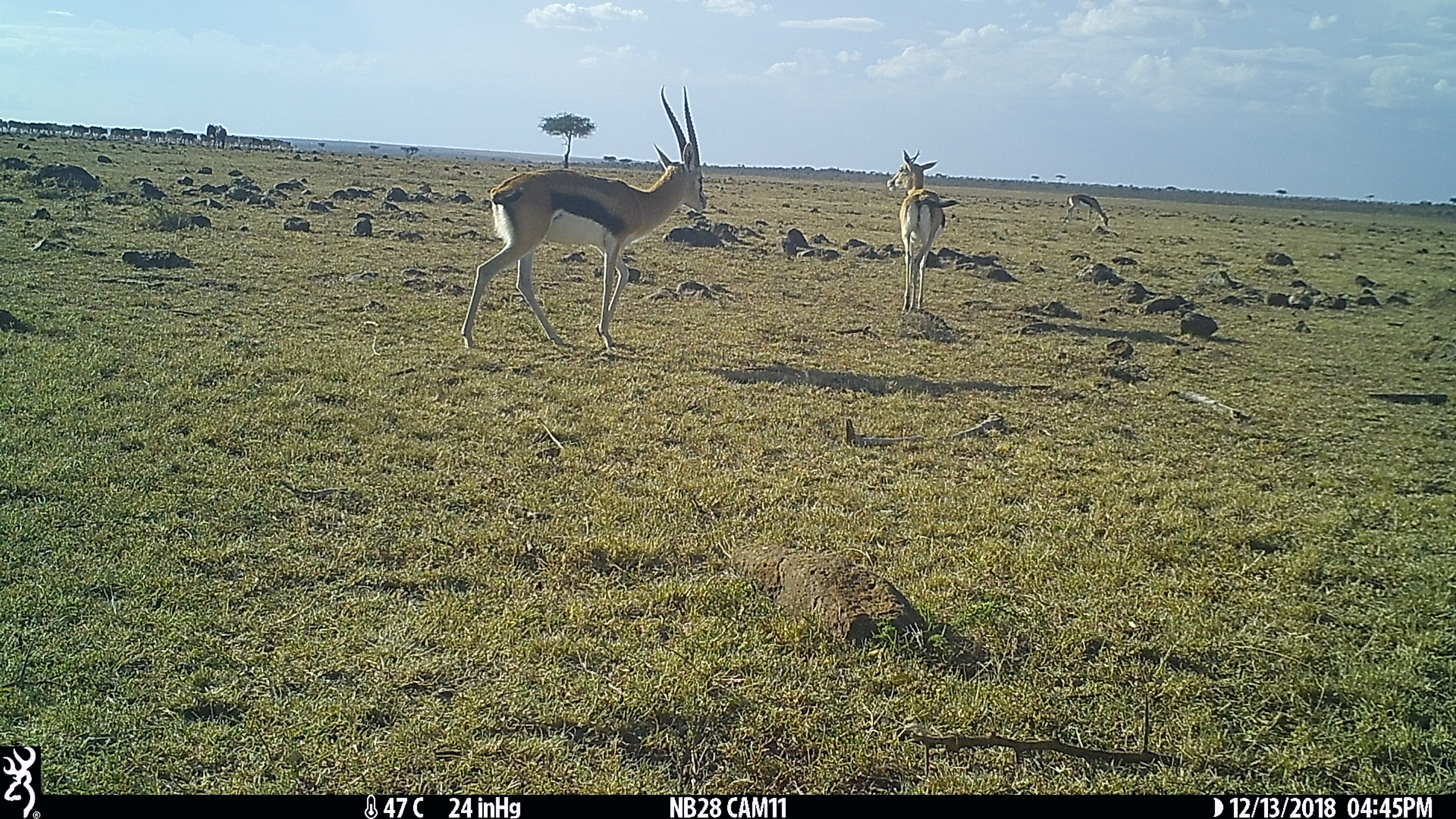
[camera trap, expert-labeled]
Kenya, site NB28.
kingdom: Animalia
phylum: Chordata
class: Mammalia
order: Artiodactyla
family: Bovidae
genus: Eudorcas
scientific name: Eudorcas thomsonii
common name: thomon's gazelle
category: gazelle thomsons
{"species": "gazelle thomsons (thomon's gazelle) (Eudorcas thomsonii)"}